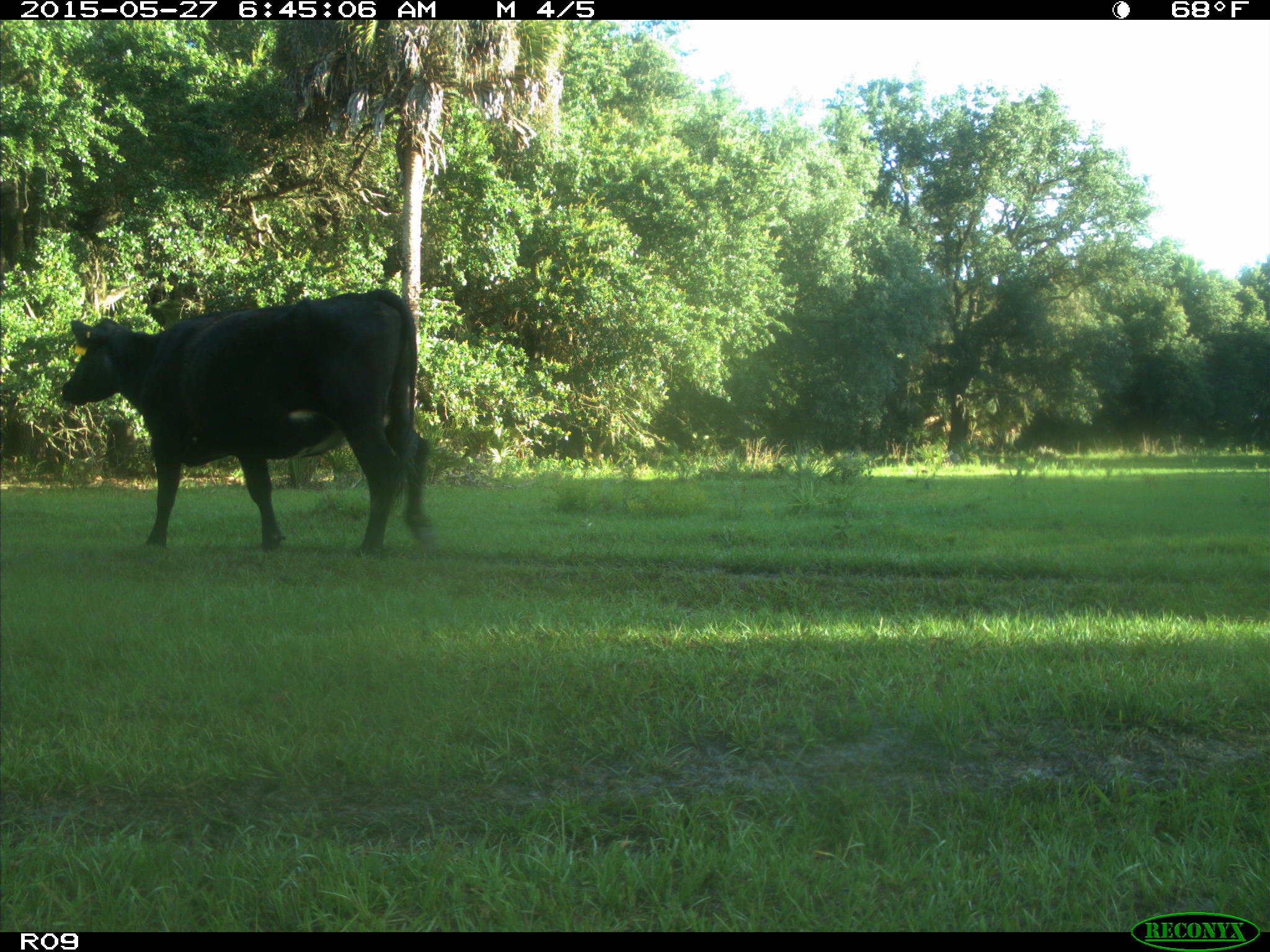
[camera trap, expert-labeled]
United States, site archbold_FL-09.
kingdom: Animalia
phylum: Chordata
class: Mammalia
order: Artiodactyla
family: Bovidae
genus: Bos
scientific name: Bos taurus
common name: domestic cow